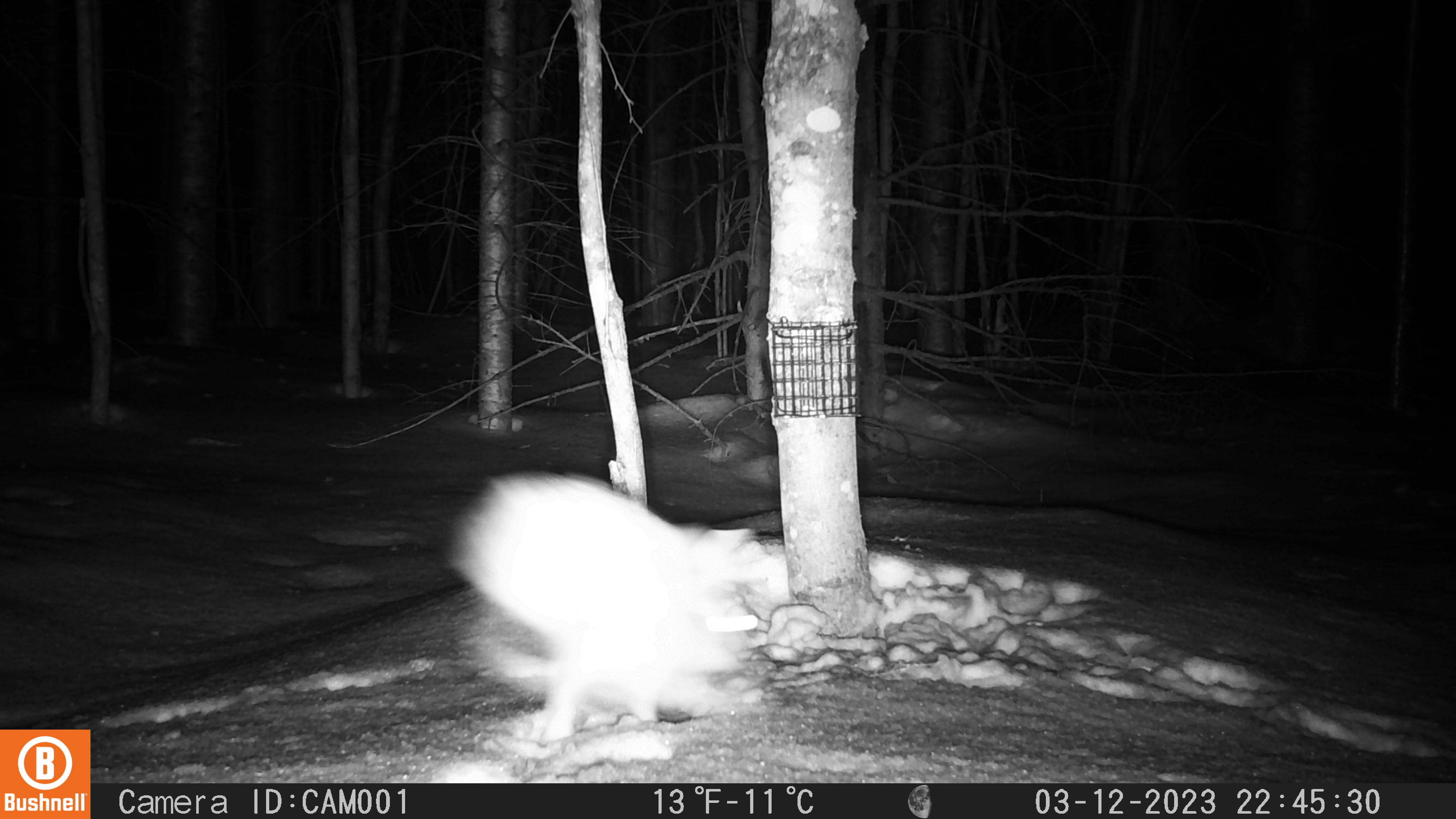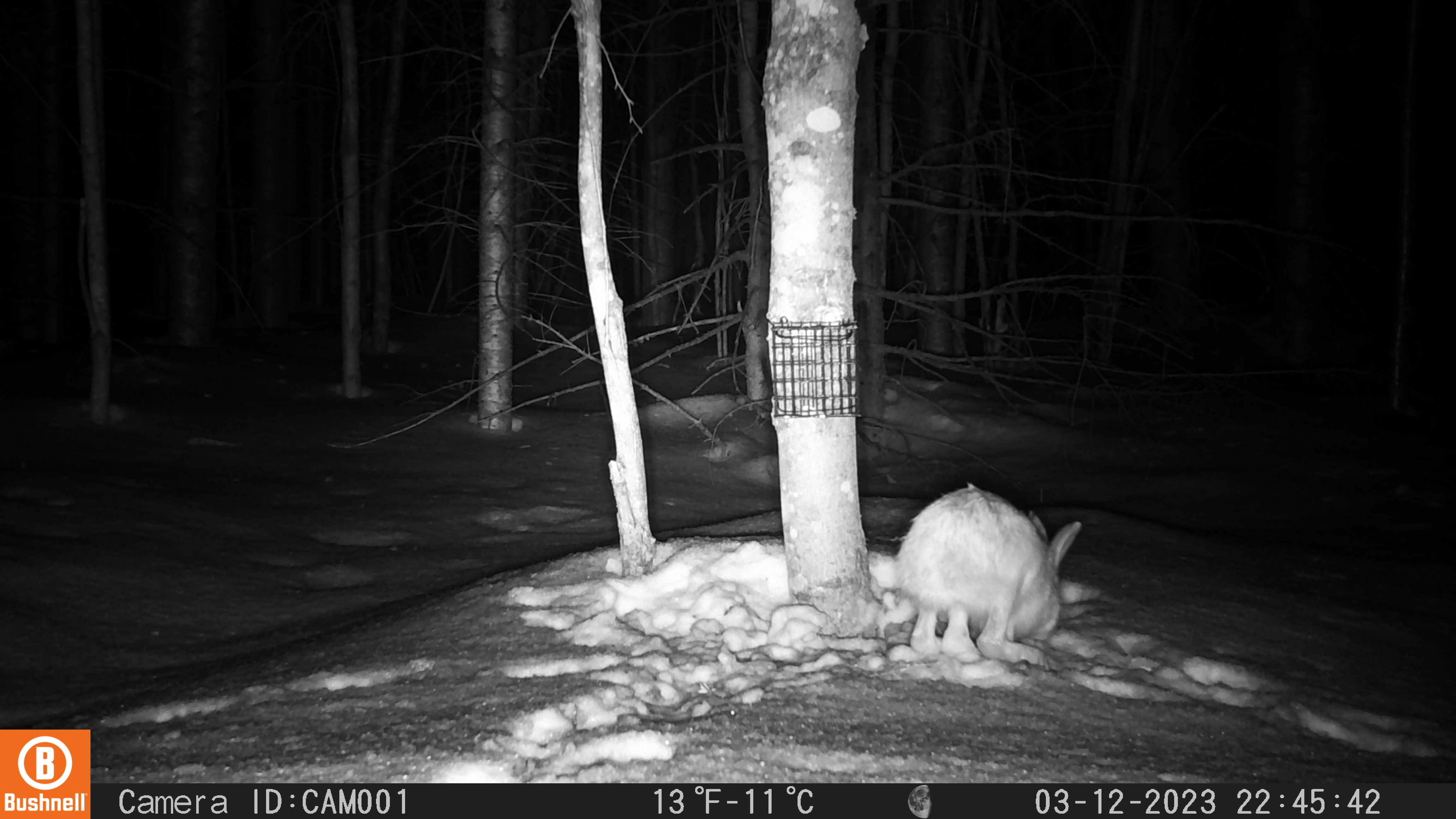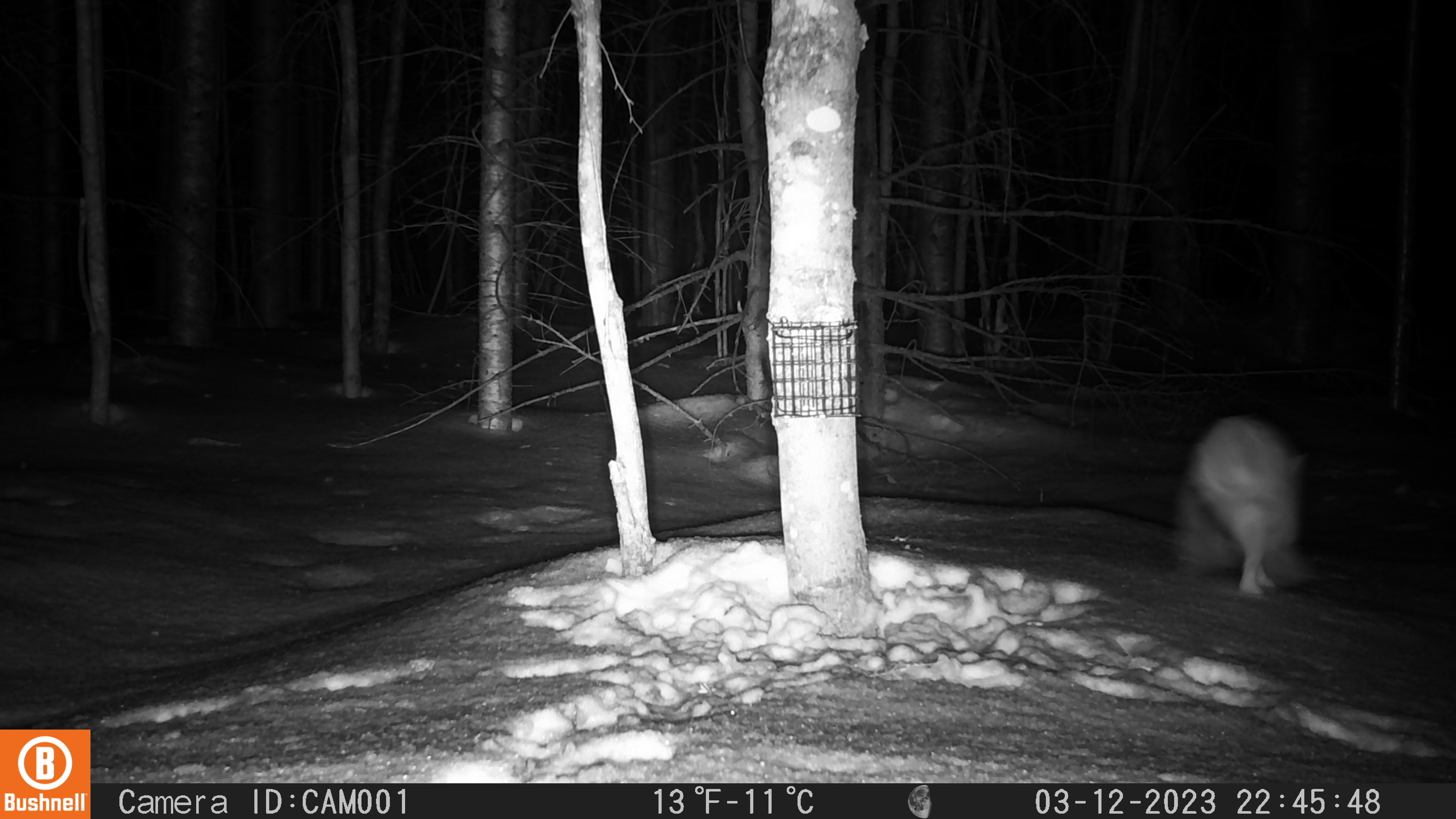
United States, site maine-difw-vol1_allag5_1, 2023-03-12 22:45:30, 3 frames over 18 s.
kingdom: Animalia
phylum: Chordata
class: Mammalia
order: Lagomorpha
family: Leporidae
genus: Lepus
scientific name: Lepus americanus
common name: snowshoe hare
Snowshoe hare (Lepus americanus).